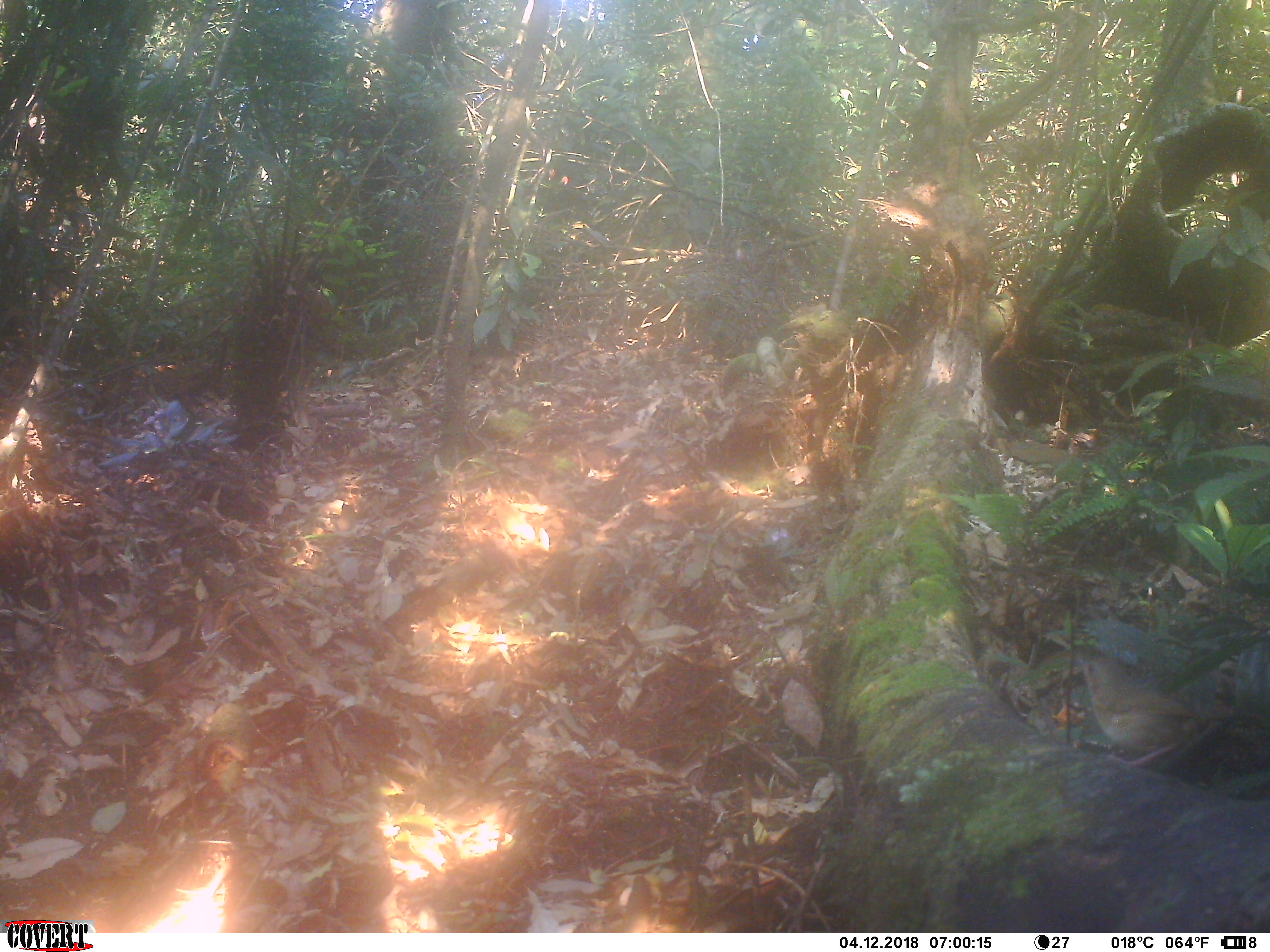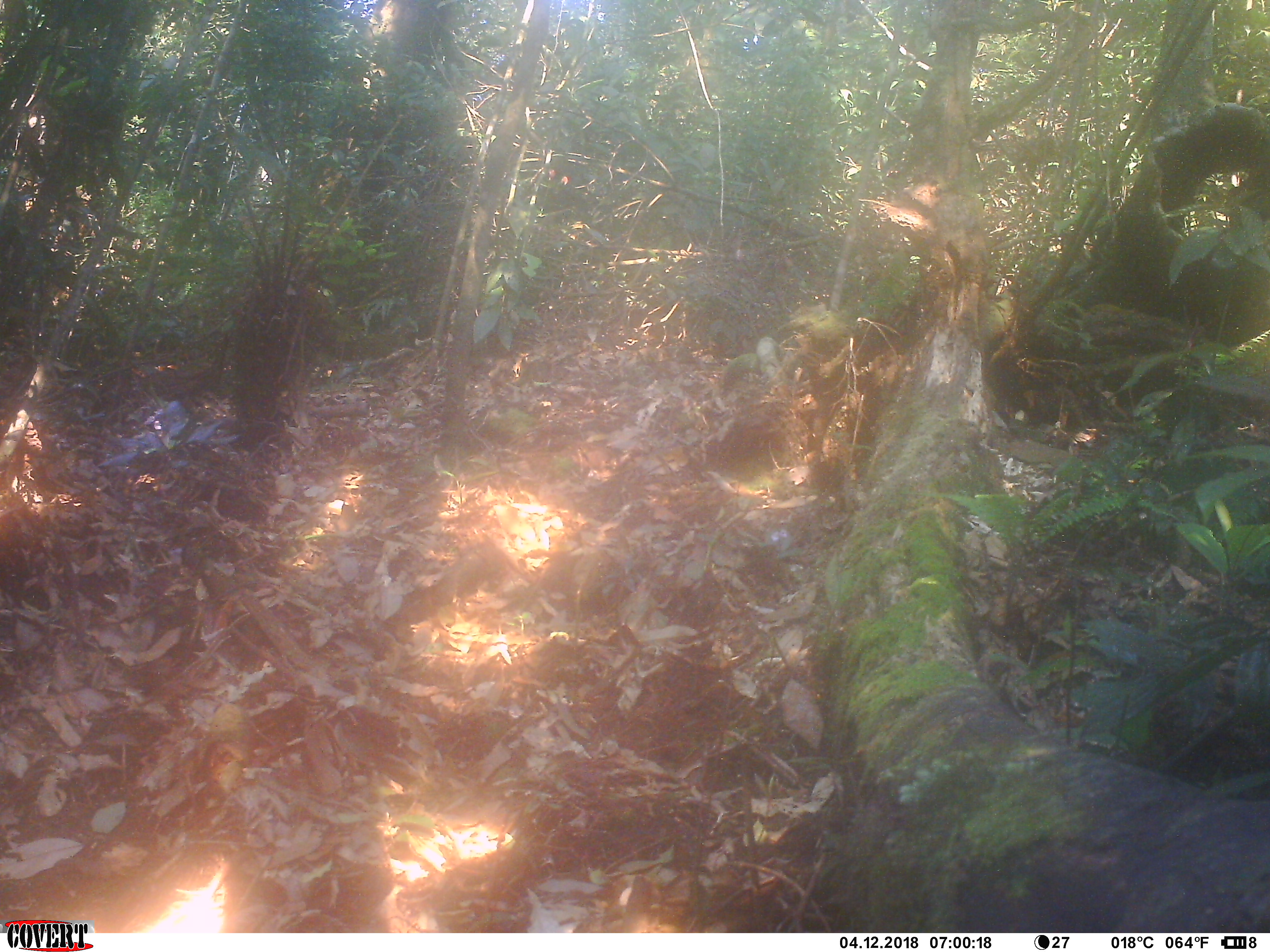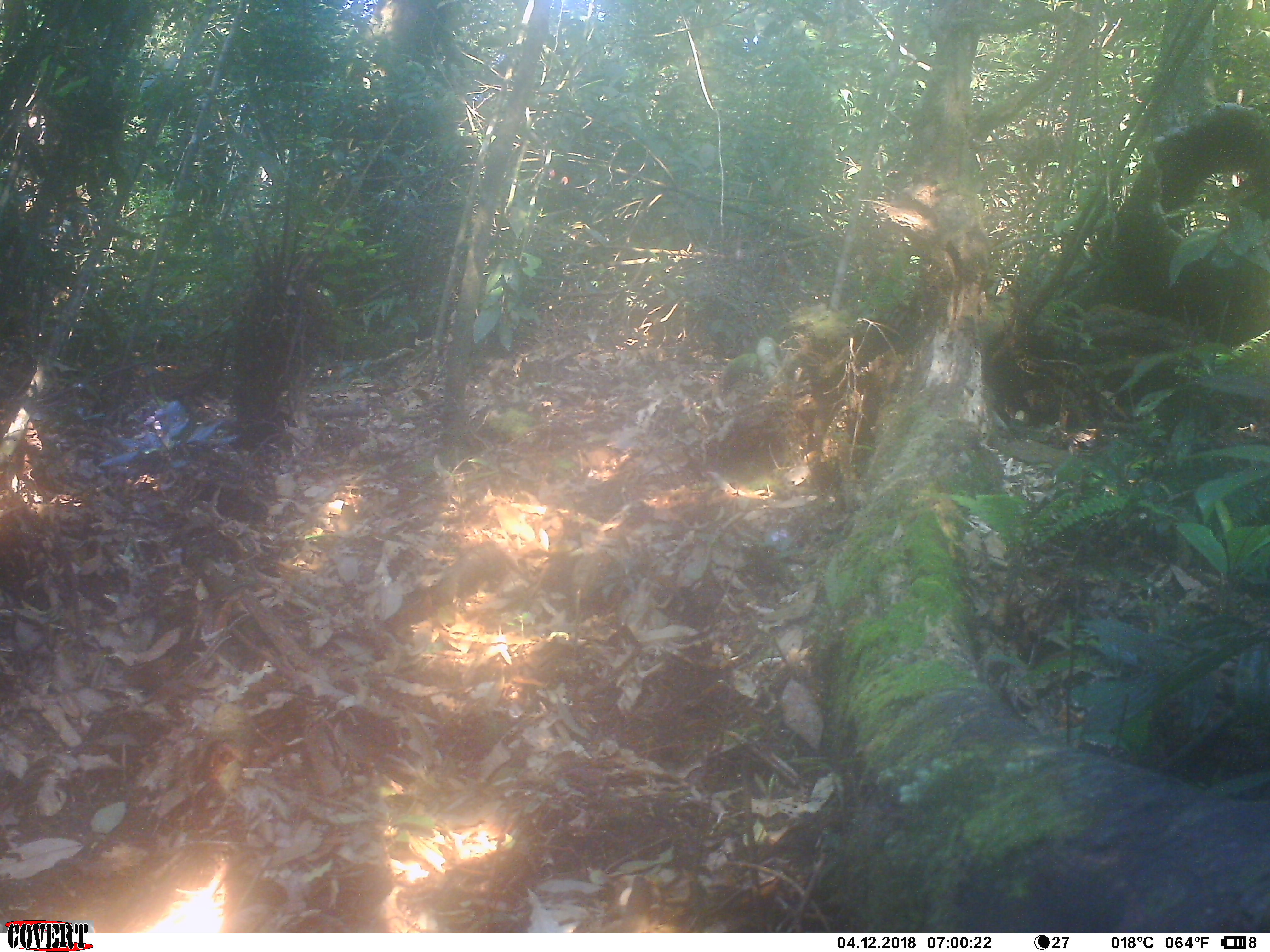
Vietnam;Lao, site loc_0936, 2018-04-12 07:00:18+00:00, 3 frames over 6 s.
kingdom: Animalia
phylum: Chordata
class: Aves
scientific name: Aves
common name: bird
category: unidentified bird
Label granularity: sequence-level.